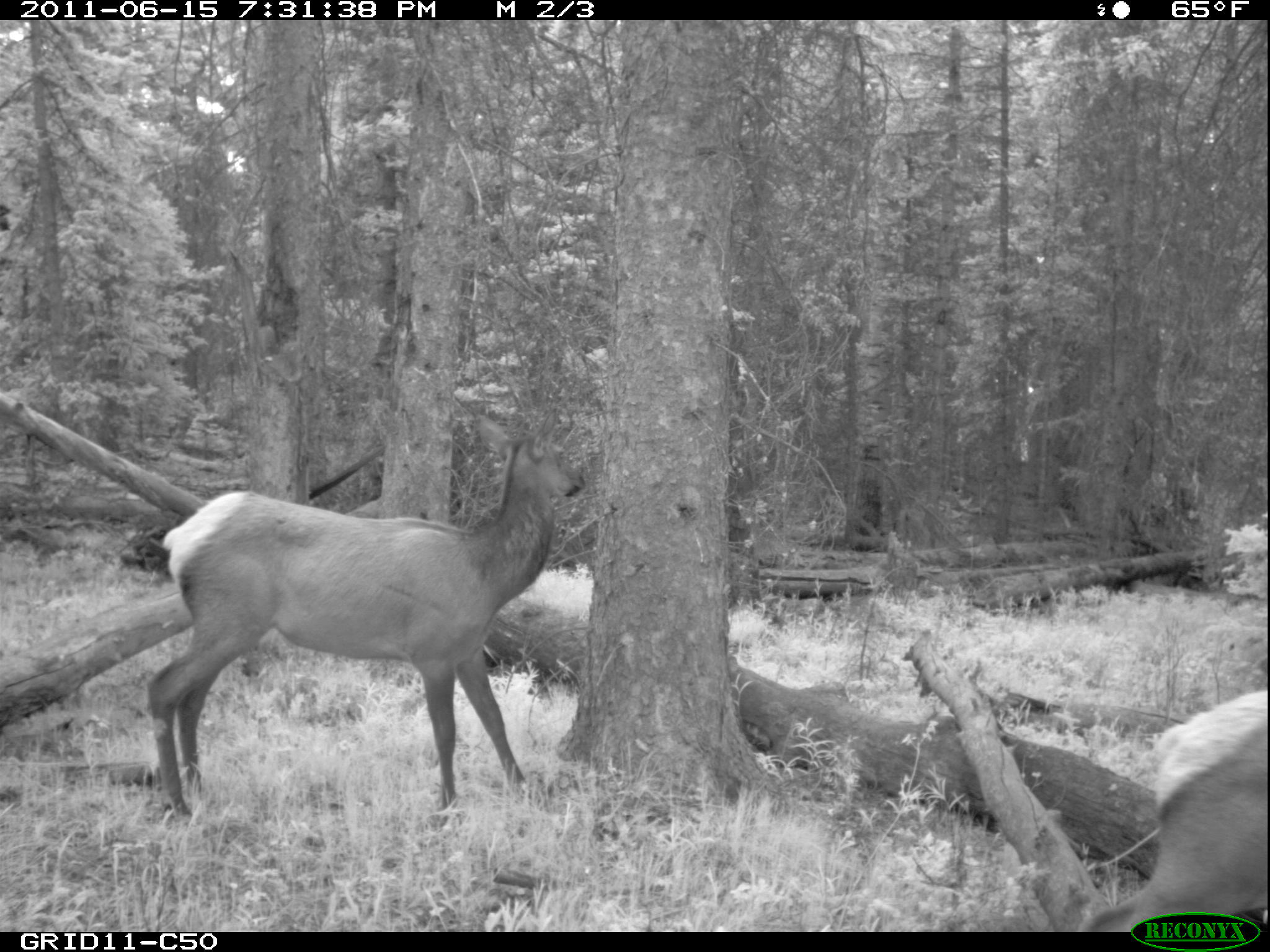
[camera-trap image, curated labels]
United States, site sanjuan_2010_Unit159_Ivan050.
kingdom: Animalia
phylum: Chordata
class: Mammalia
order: Artiodactyla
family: Cervidae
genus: Cervus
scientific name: Cervus elaphus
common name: red deer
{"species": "Cervus elaphus (red deer)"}